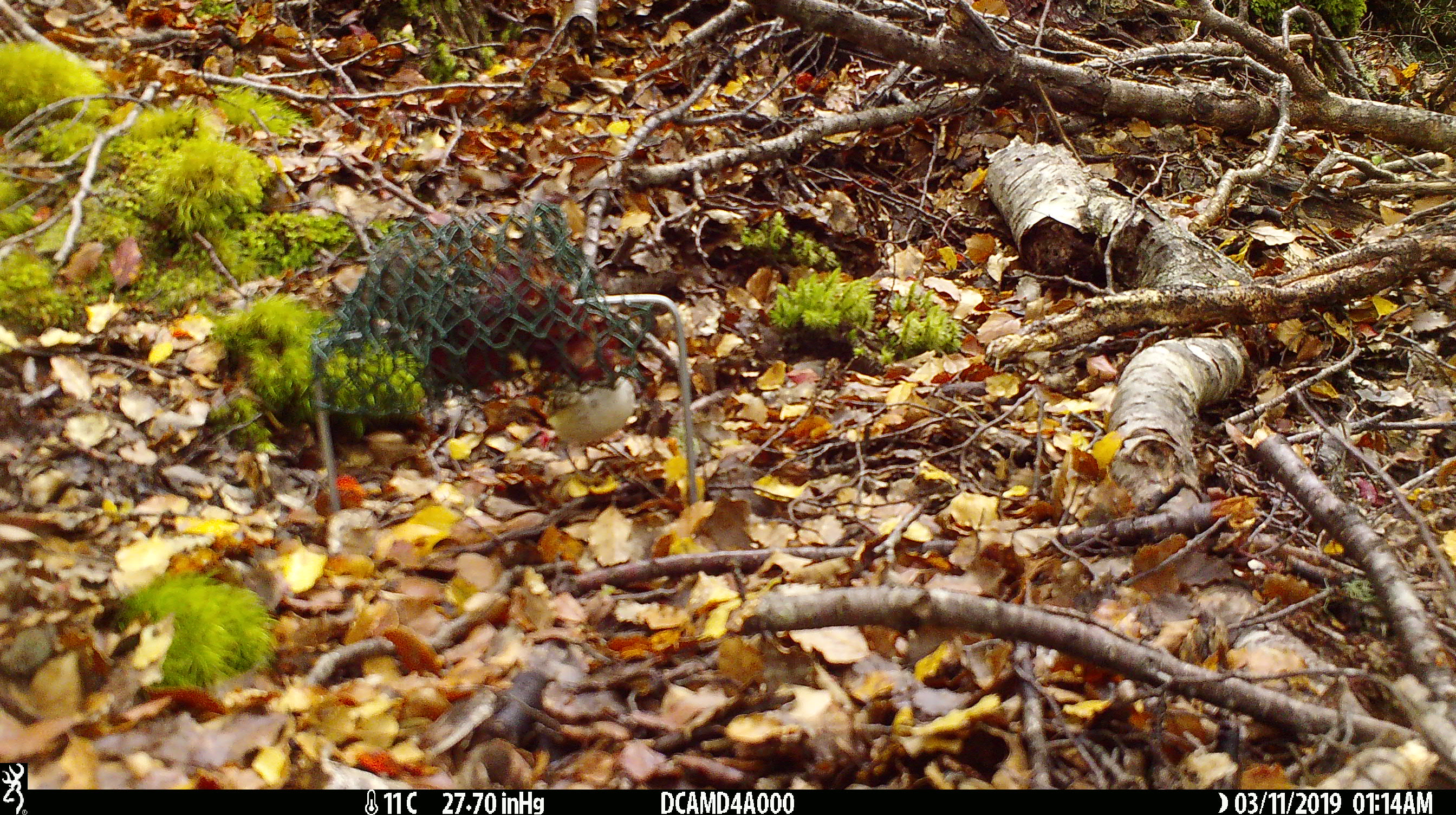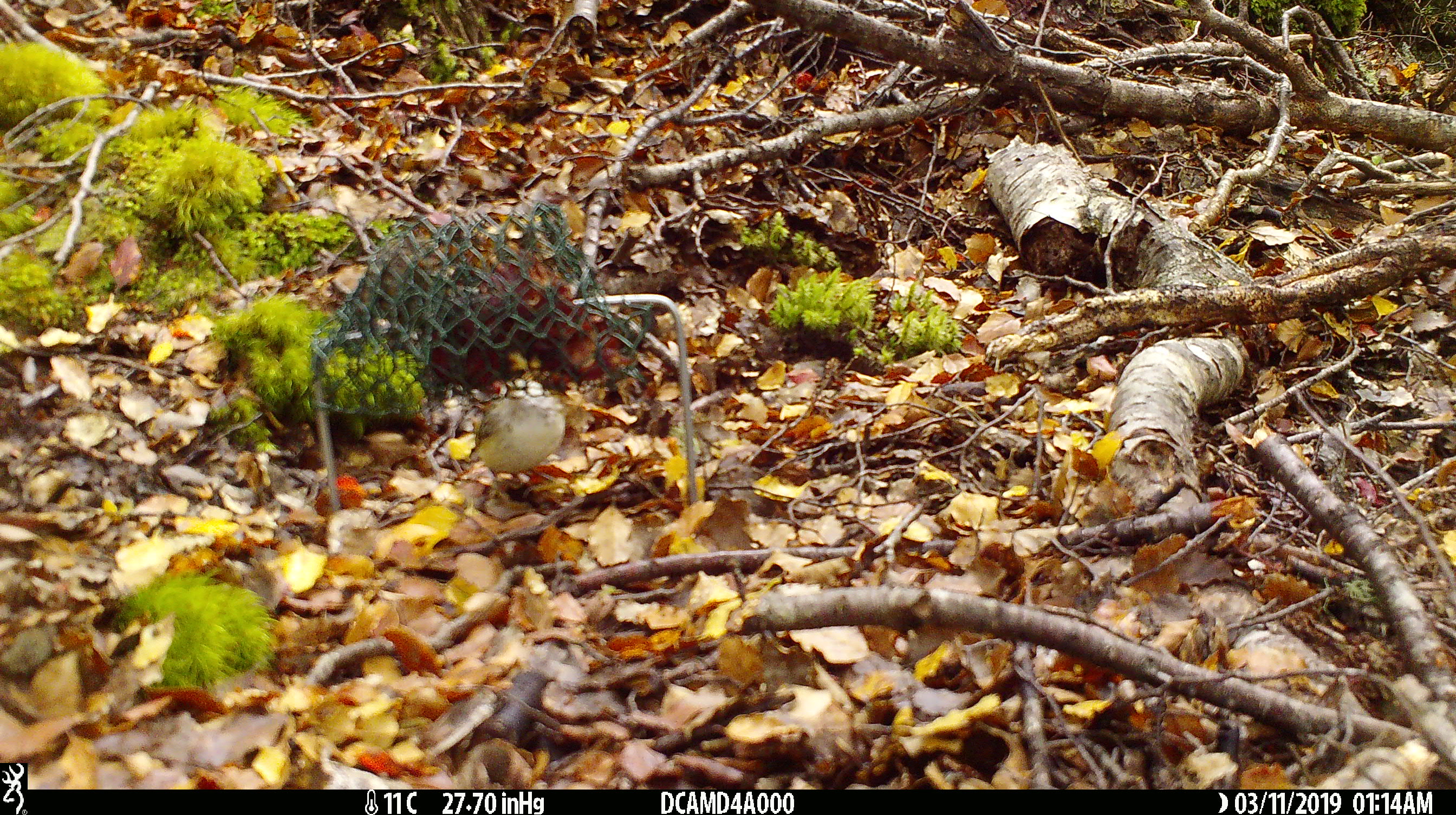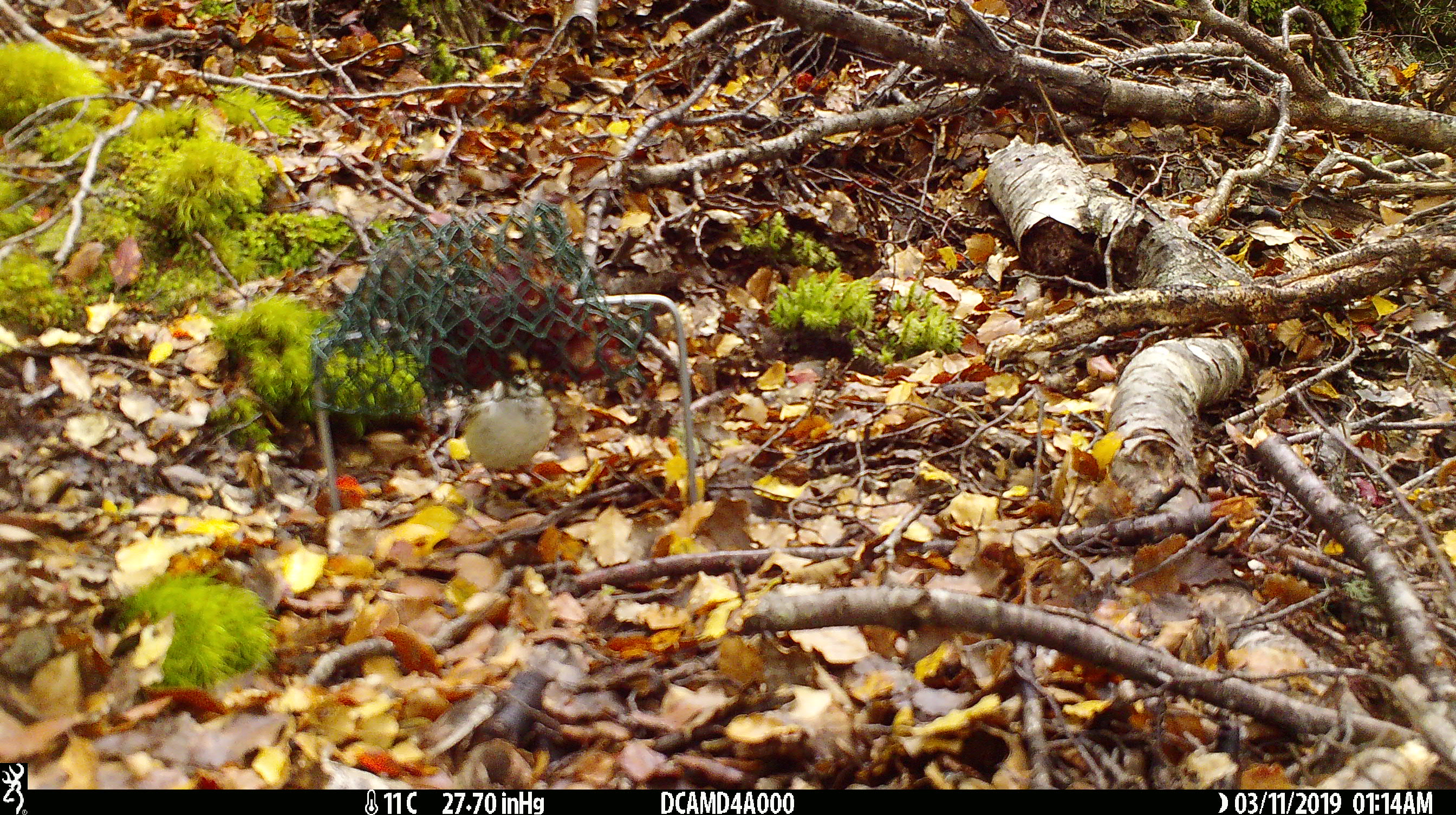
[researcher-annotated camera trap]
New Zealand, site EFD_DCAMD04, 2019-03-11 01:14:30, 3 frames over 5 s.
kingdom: Animalia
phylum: Chordata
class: Aves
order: Passeriformes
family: Acanthisittidae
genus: Acanthisitta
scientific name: Acanthisitta chloris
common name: rifleman